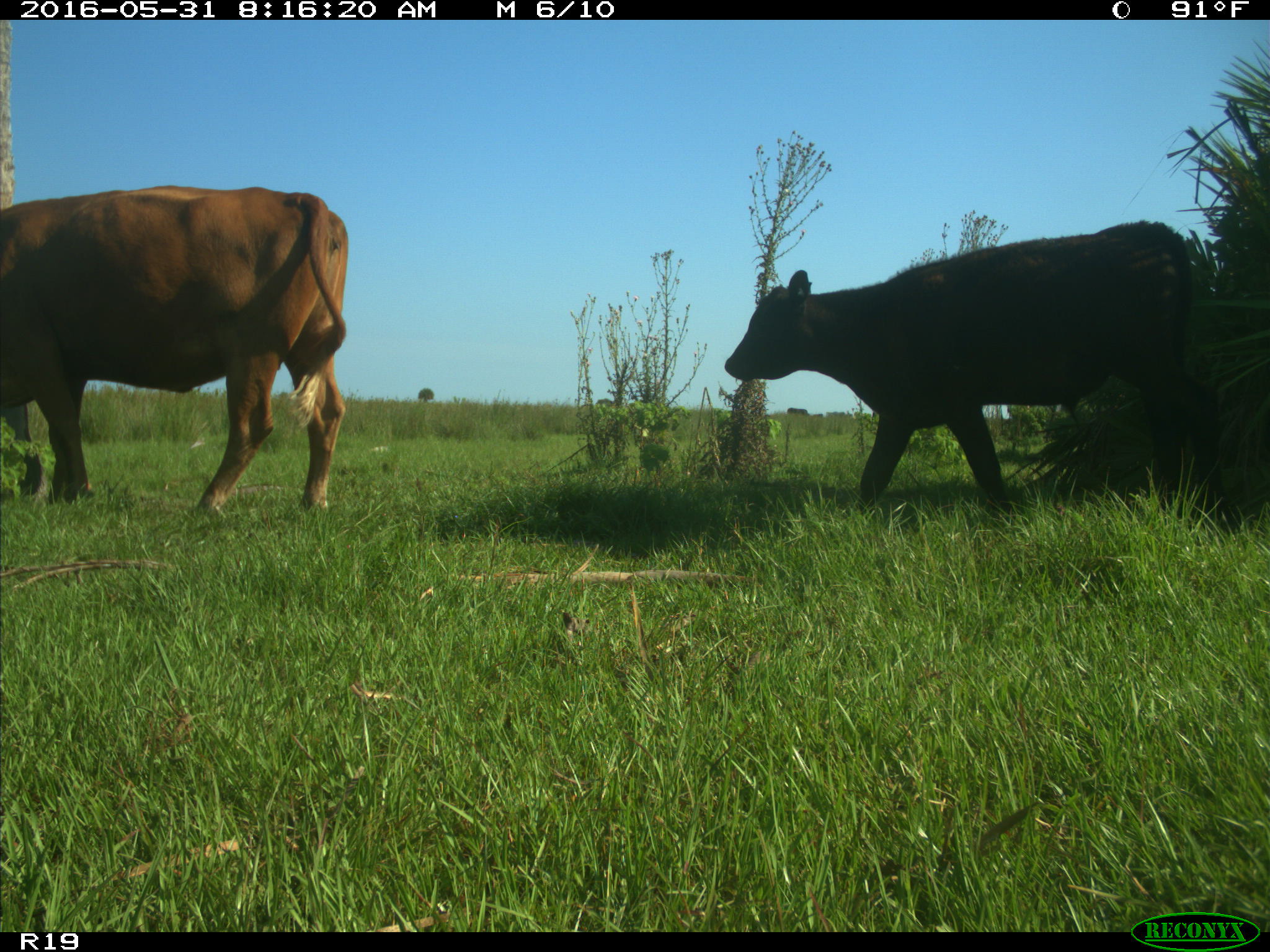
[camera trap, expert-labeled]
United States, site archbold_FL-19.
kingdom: Animalia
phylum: Chordata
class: Mammalia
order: Artiodactyla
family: Bovidae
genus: Bos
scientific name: Bos taurus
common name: domestic cow